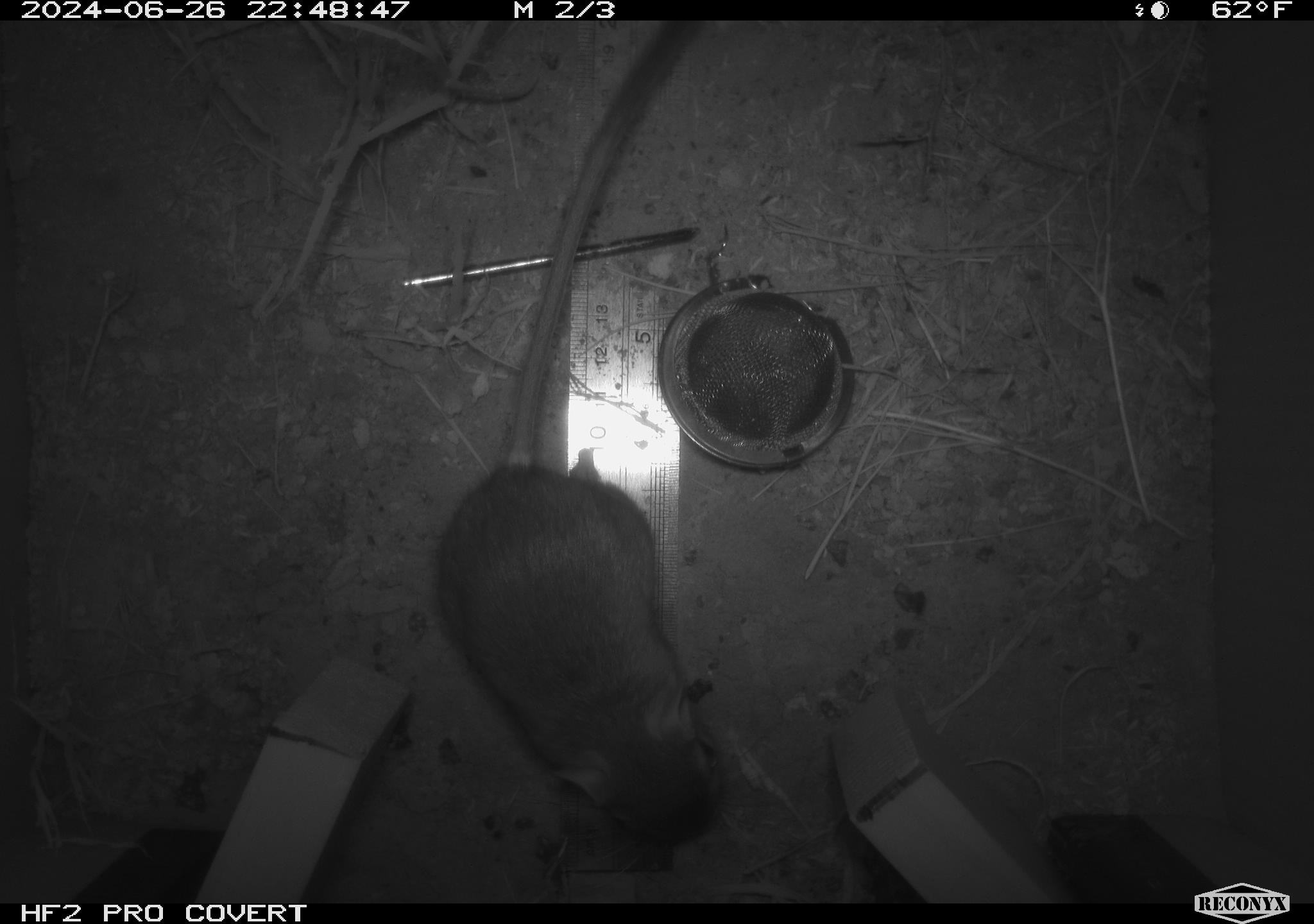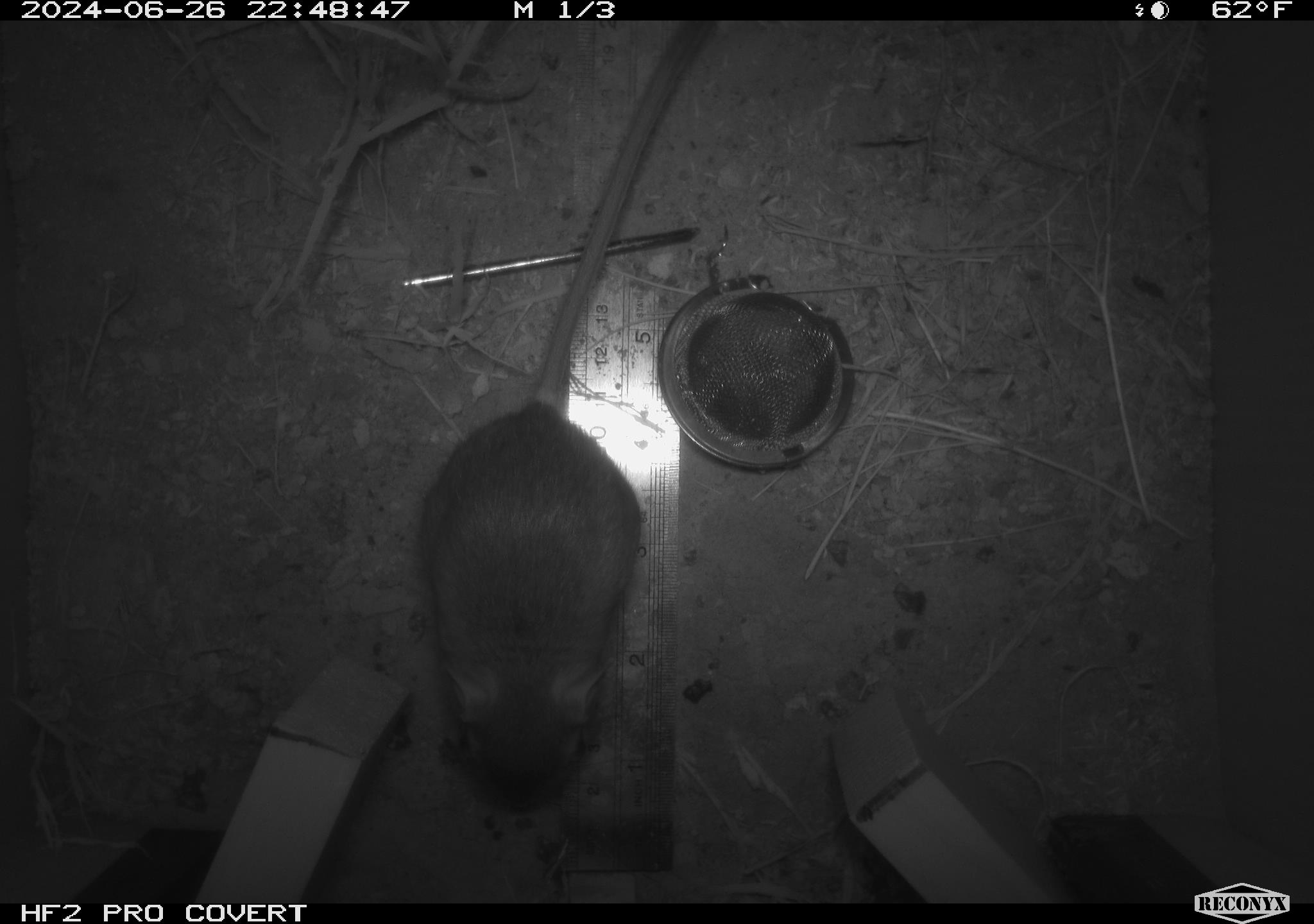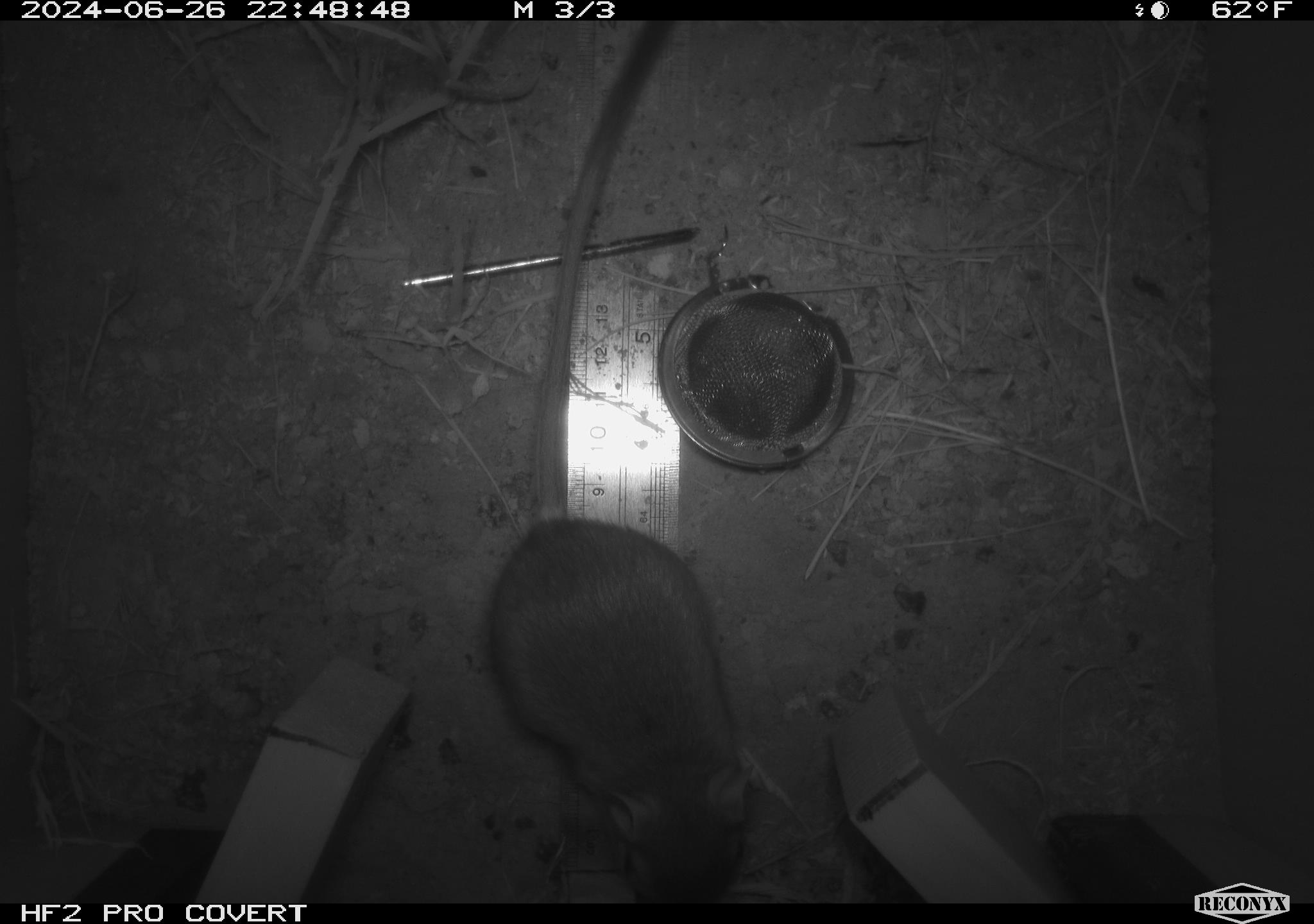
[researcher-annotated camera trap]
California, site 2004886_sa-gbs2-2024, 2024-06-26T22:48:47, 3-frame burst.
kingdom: Animalia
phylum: Chordata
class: Mammalia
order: Rodentia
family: Heteromyidae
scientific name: Heteromyidae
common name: kangaroo rats and pocket mice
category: heteromyidae family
Heteromyidae family (kangaroo rats and pocket mice) (Heteromyidae).